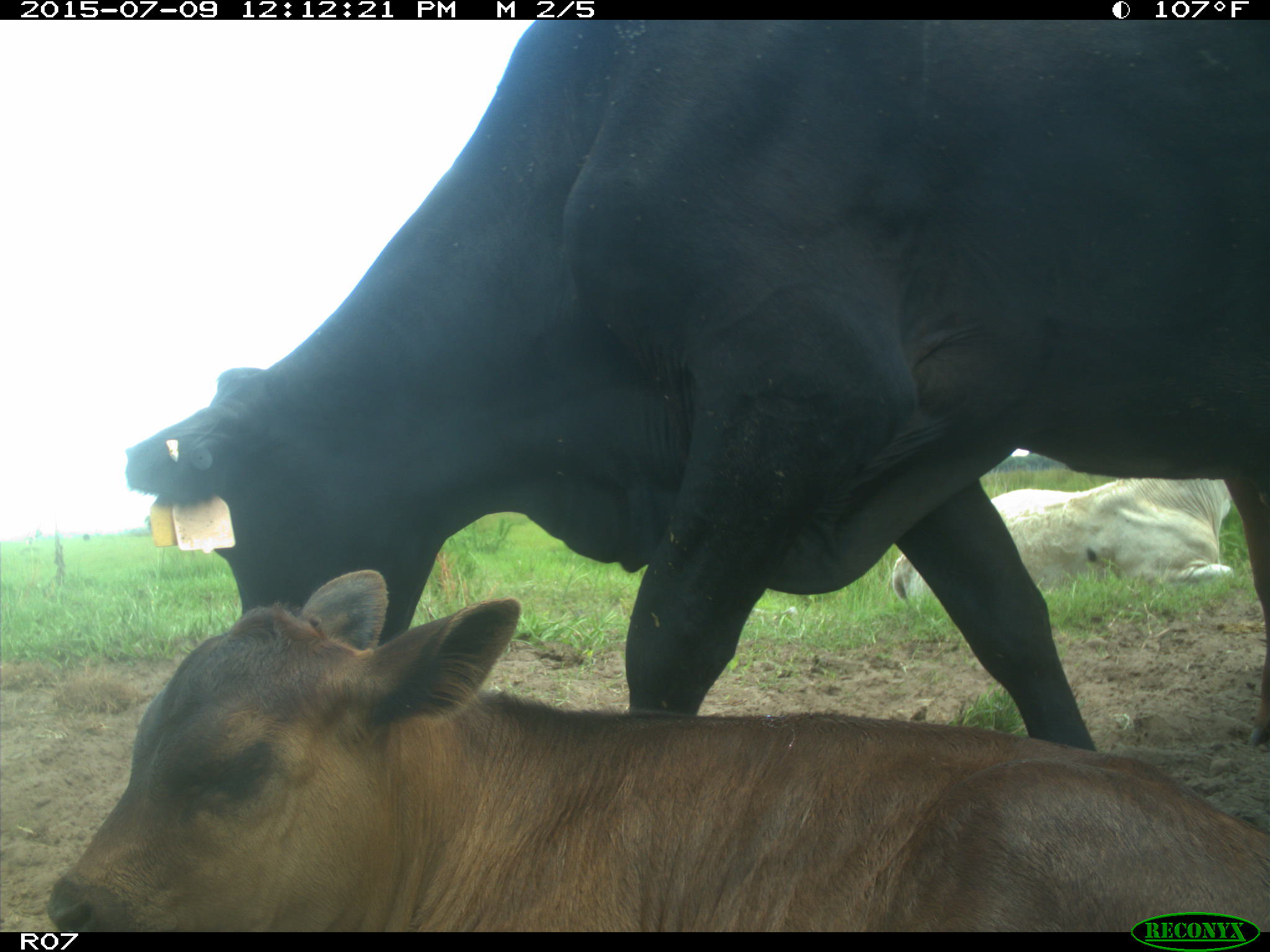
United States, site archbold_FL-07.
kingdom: Animalia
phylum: Chordata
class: Mammalia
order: Artiodactyla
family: Bovidae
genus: Bos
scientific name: Bos taurus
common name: domestic cow